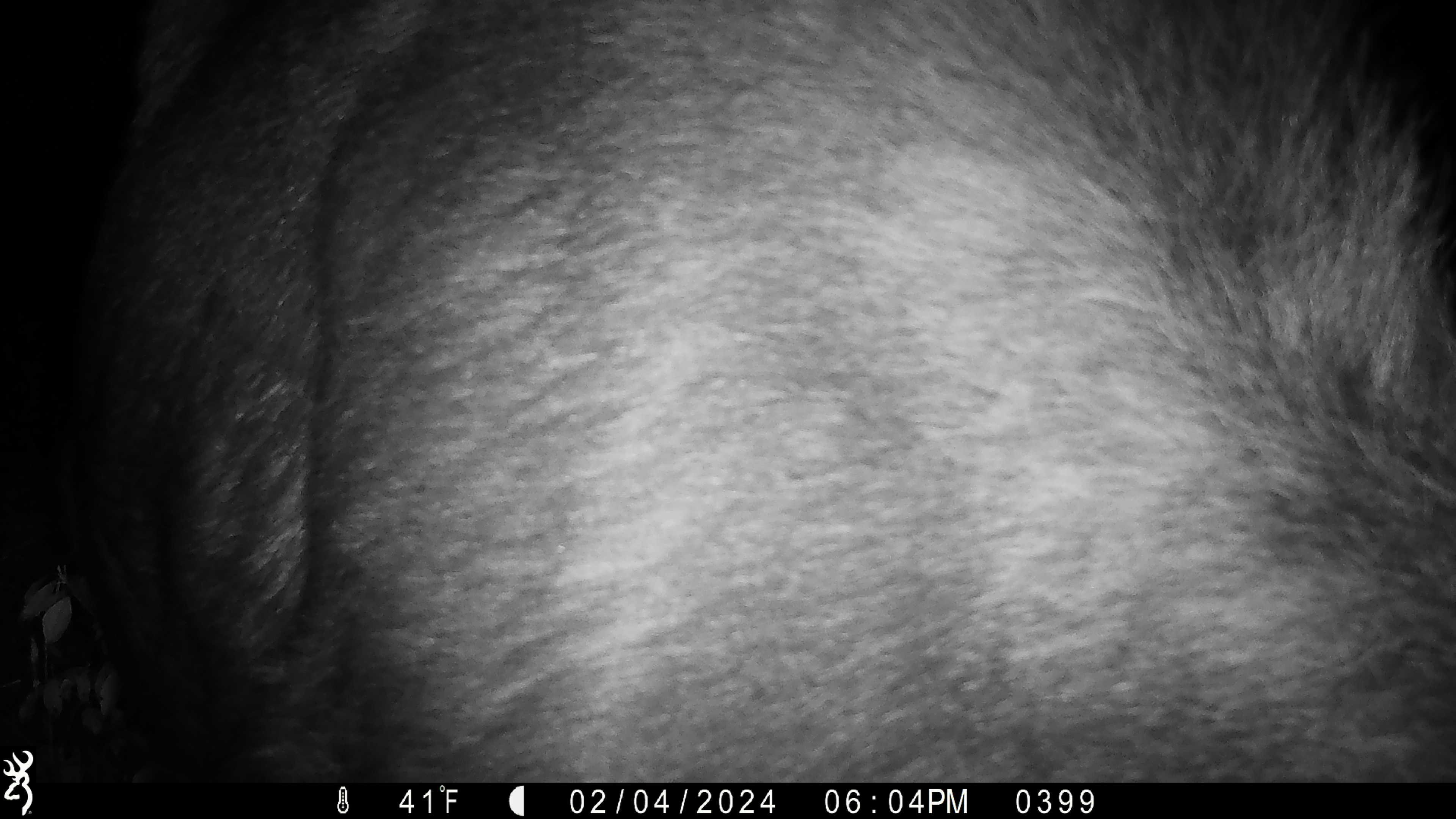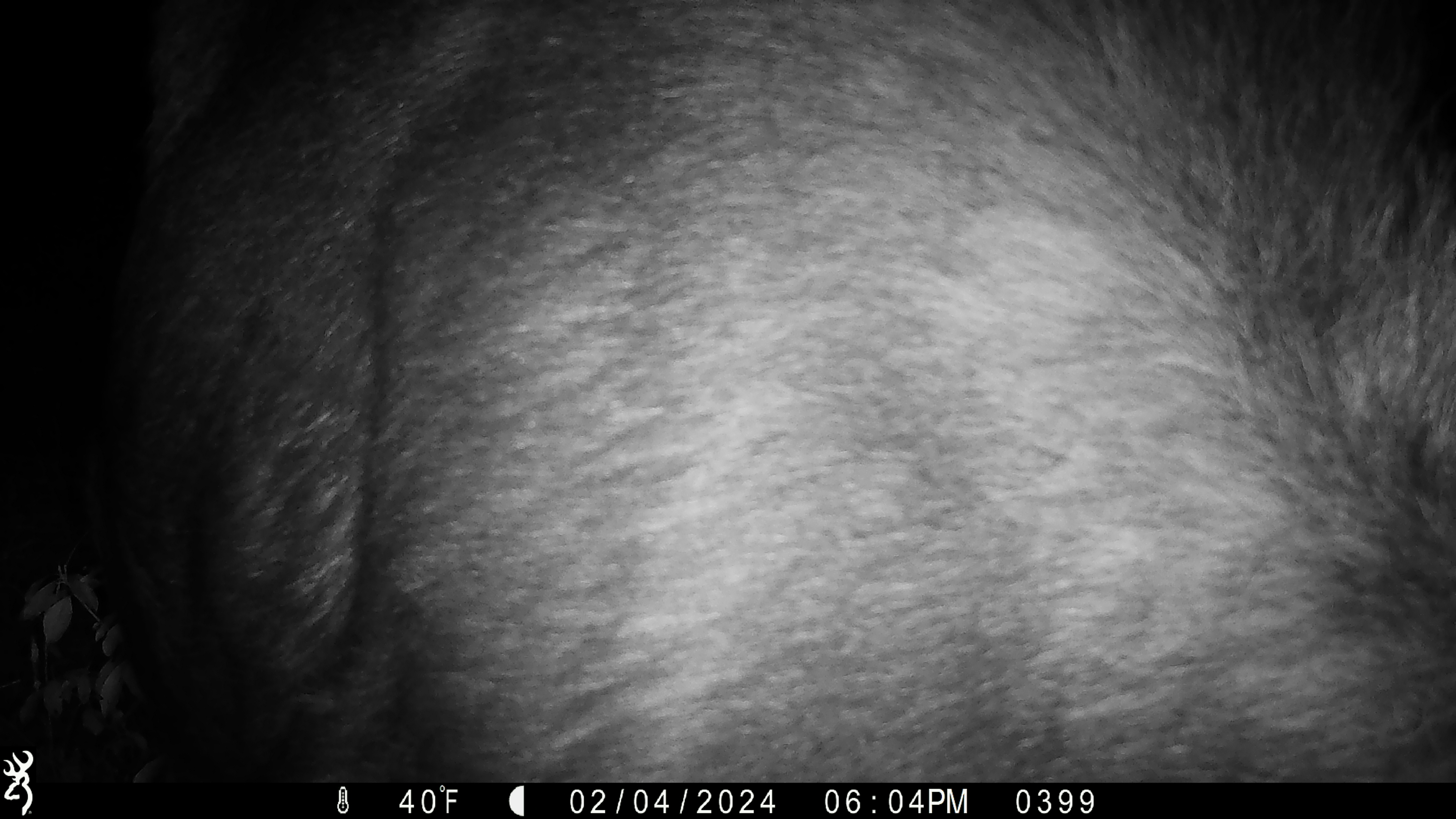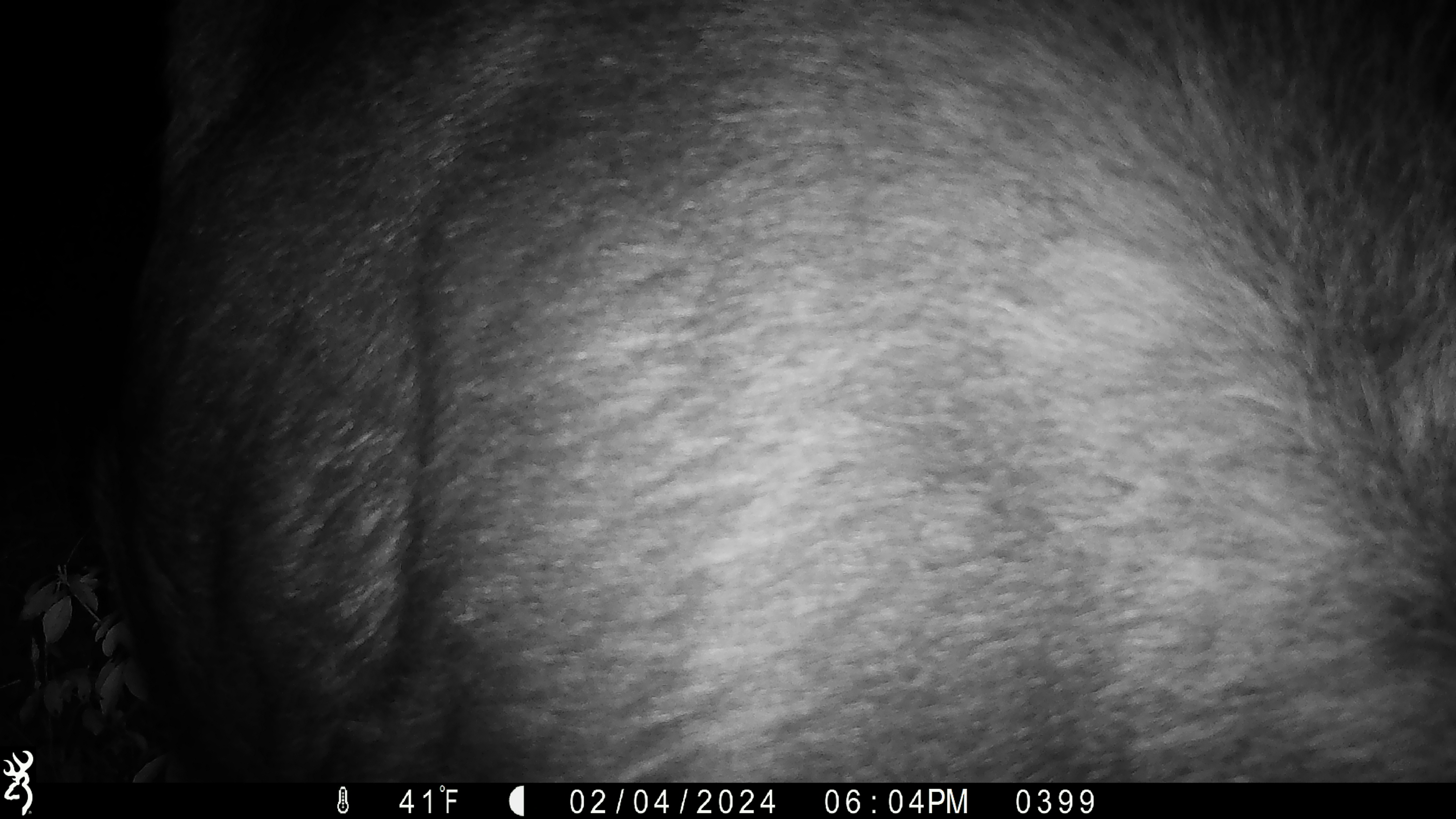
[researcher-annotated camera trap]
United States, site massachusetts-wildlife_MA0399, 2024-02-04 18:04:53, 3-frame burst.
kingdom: Animalia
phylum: Chordata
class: Mammalia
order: Artiodactyla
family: Cervidae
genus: Alces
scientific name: Alces alces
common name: moose